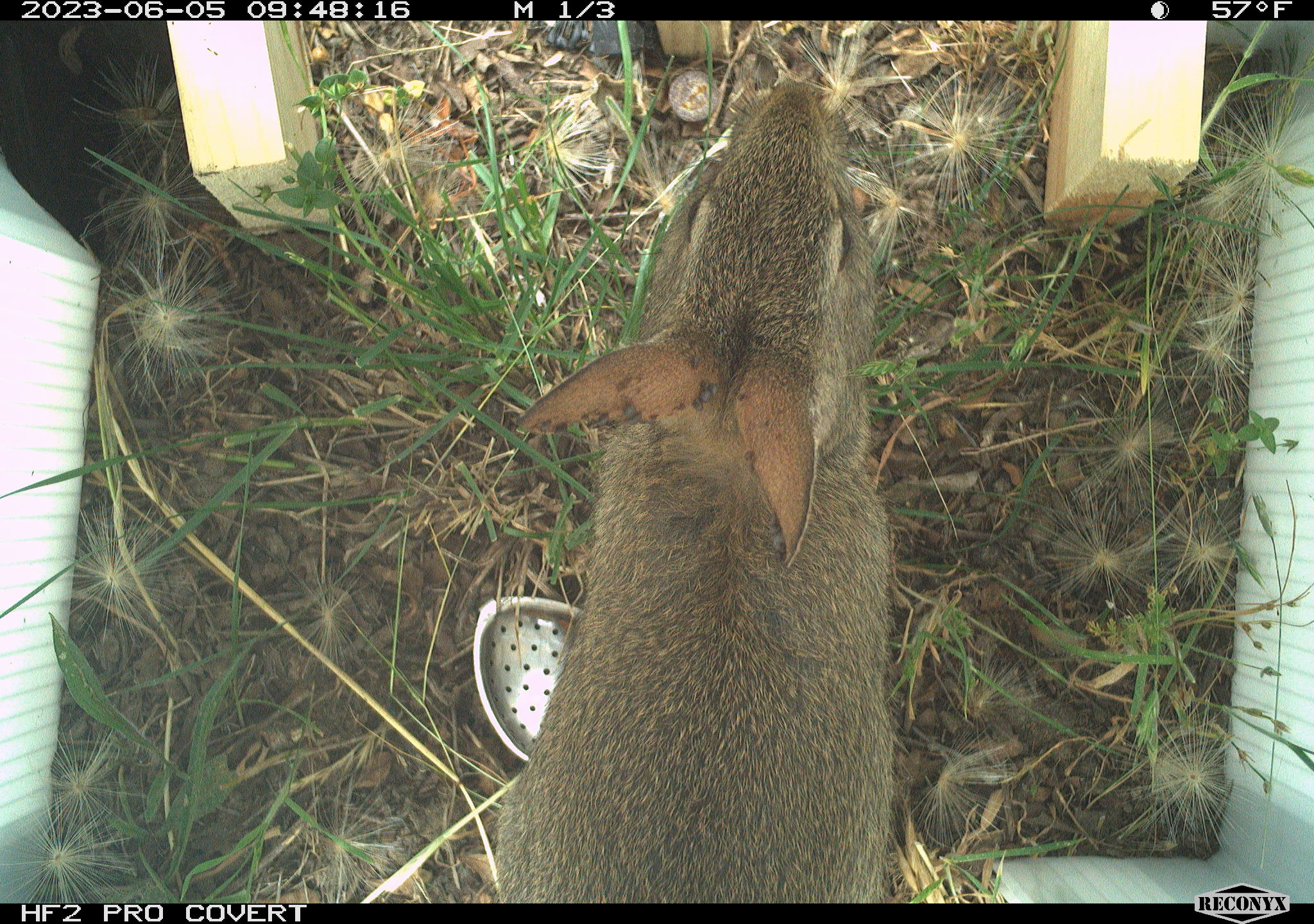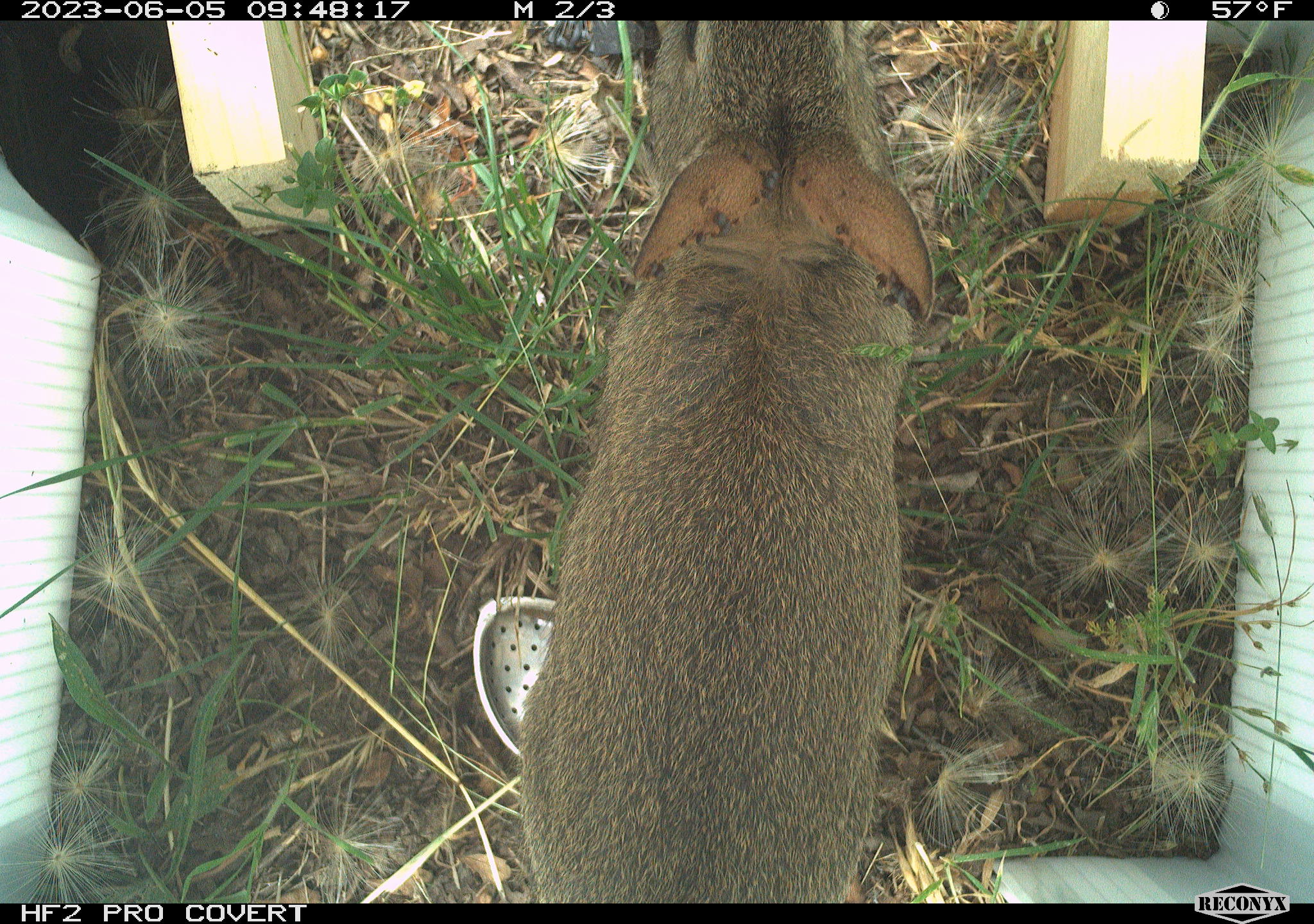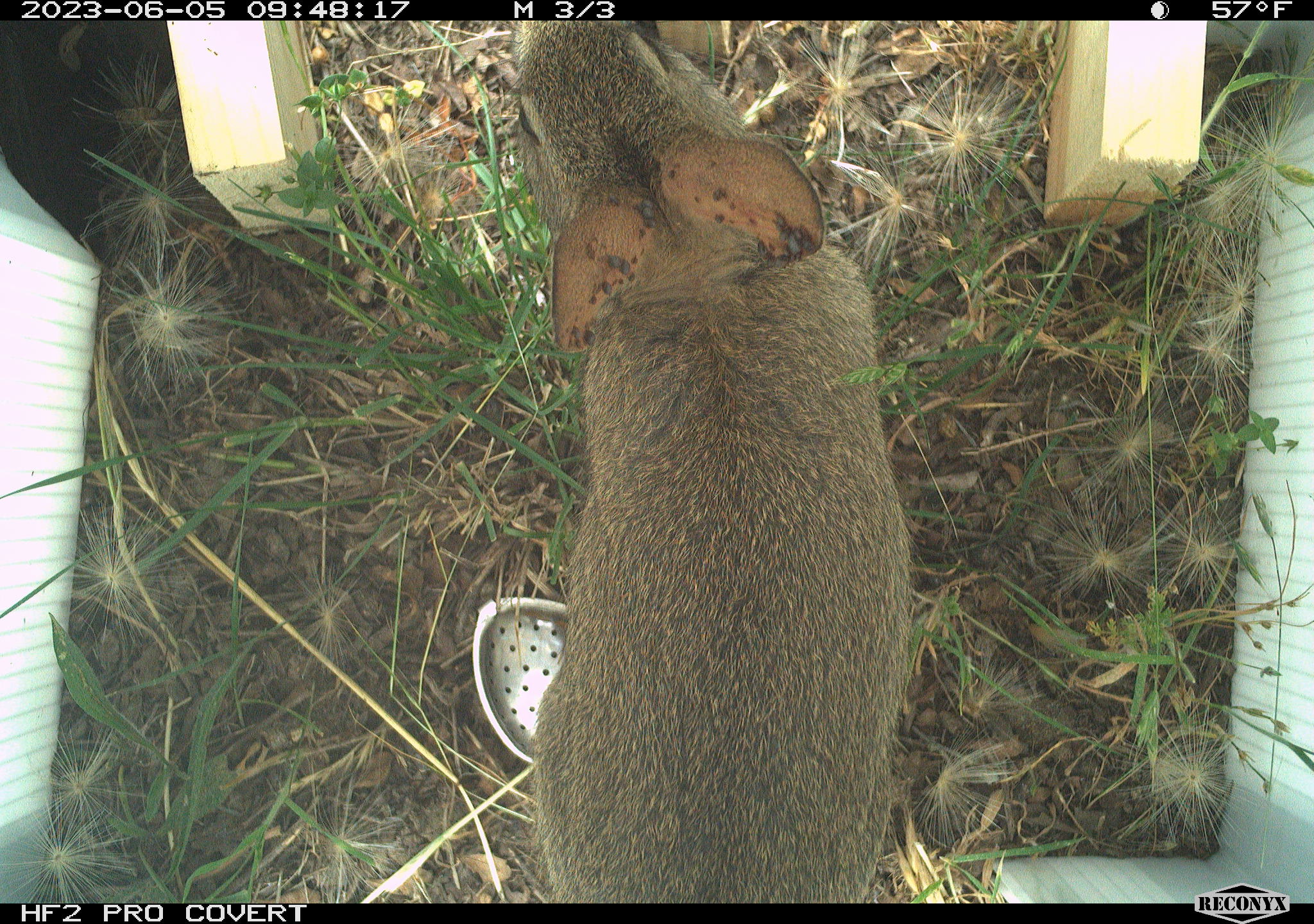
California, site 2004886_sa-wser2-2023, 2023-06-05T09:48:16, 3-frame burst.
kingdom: Animalia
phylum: Chordata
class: Mammalia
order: Lagomorpha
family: Leporidae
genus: Sylvilagus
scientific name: Sylvilagus bachmani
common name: brush rabbit